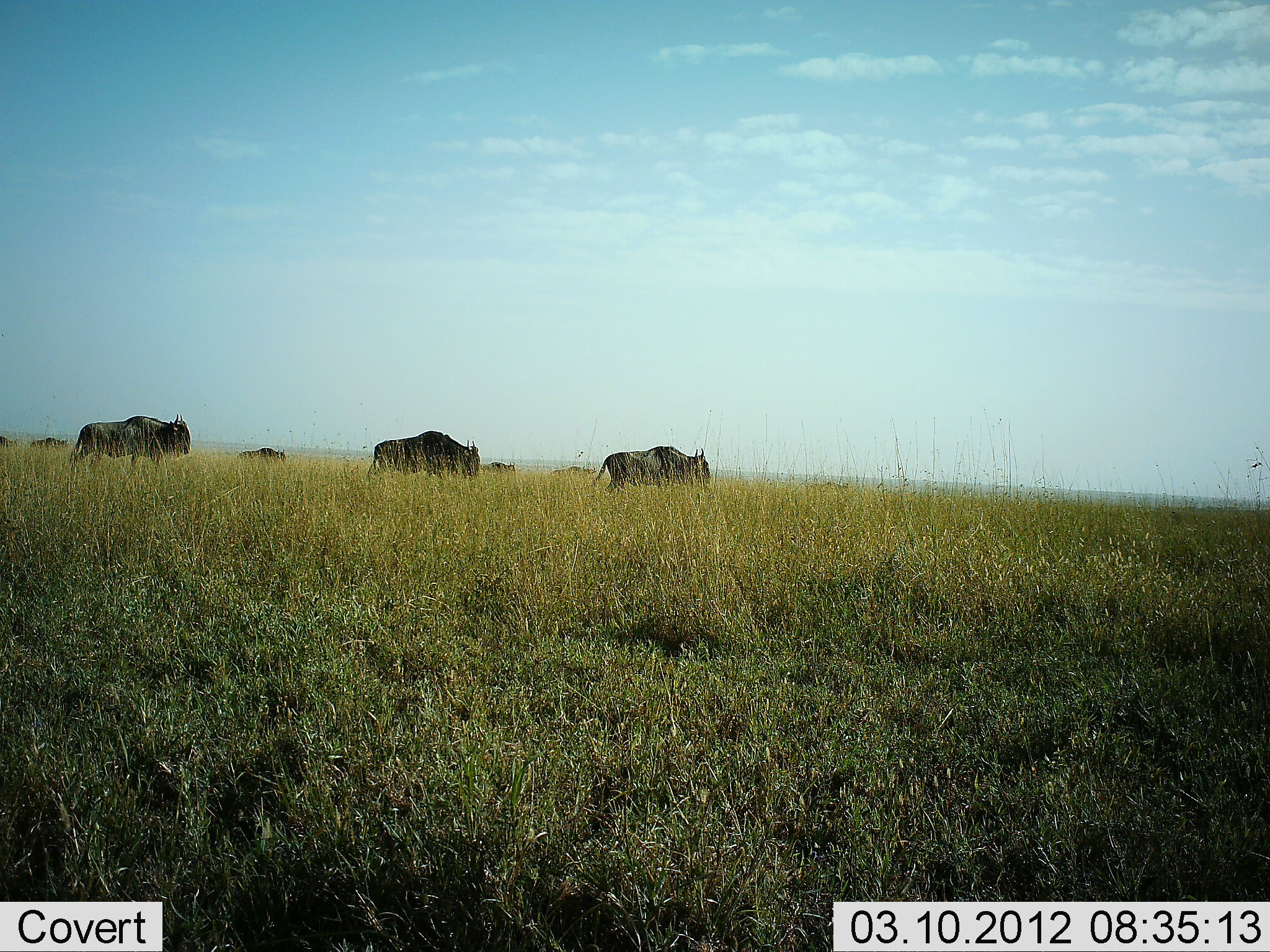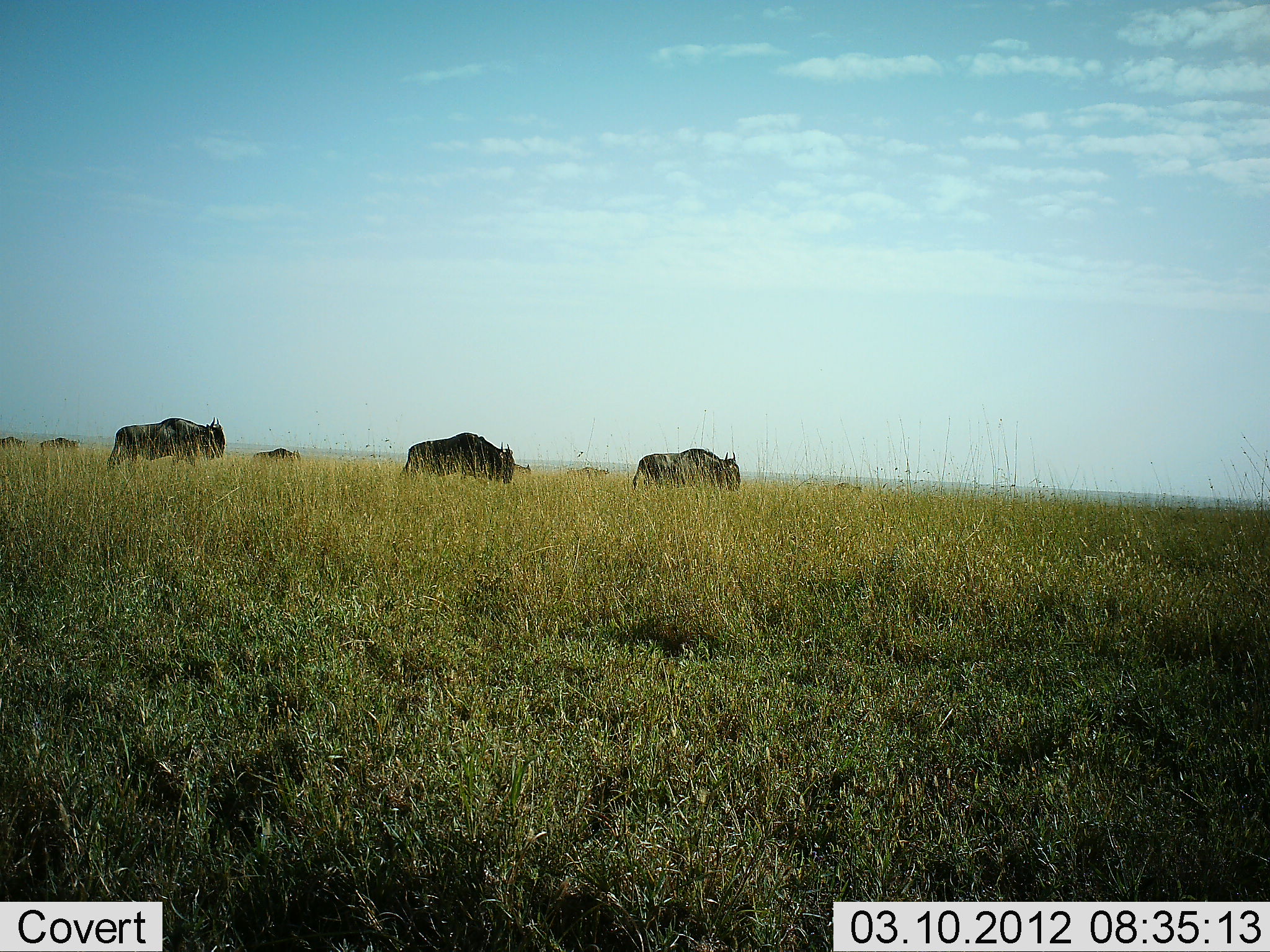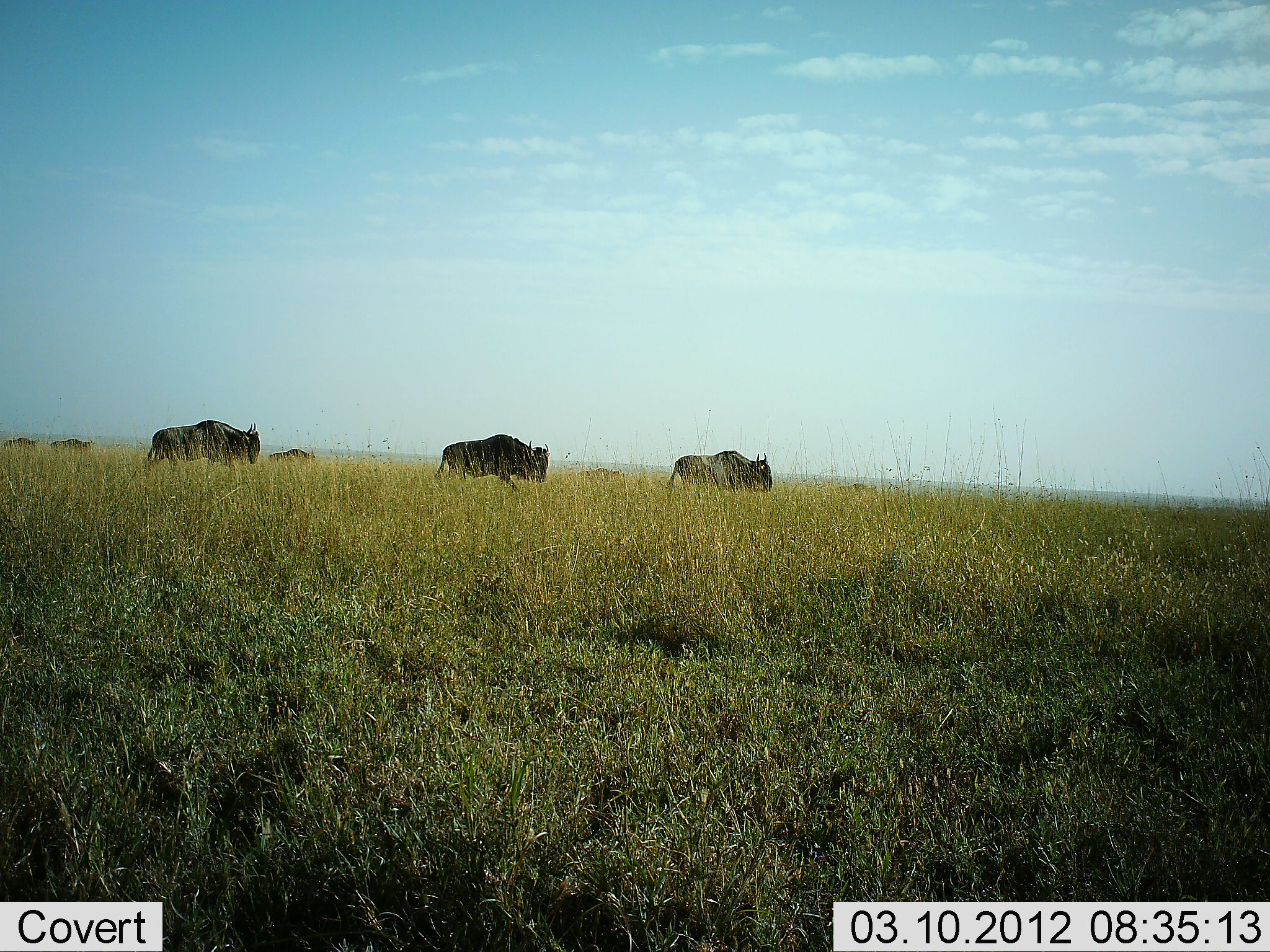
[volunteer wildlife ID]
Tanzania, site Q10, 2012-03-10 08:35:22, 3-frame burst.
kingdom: Animalia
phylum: Chordata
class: Mammalia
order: Artiodactyla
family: Bovidae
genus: Connochaetes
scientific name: Connochaetes taurinus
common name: blue wildebeest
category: wildebeest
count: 9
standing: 0%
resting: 0%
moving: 100%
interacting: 0%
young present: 0%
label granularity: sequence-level